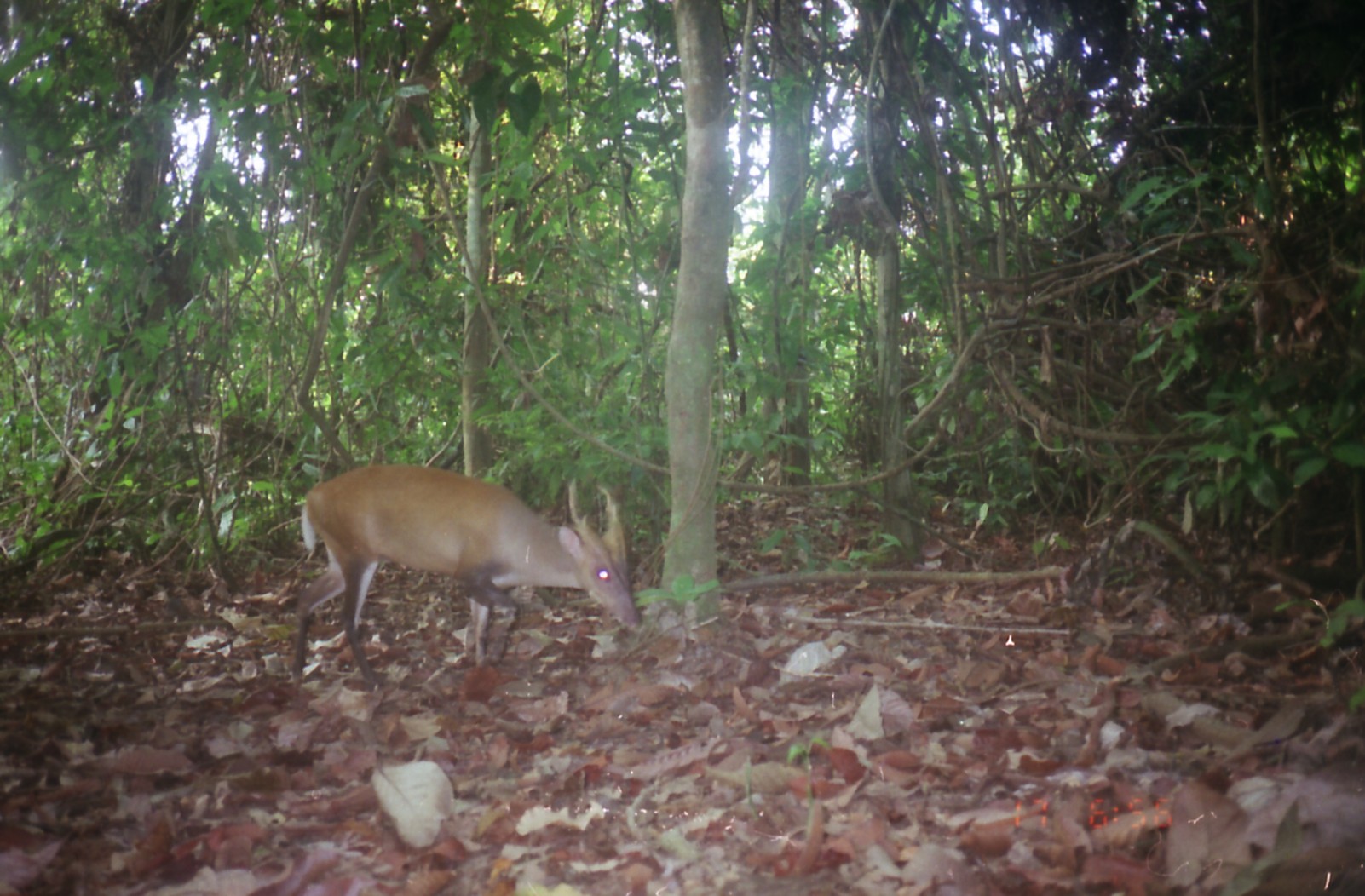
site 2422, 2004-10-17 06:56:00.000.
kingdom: Animalia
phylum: Chordata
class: Mammalia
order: Artiodactyla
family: Cervidae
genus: Muntiacus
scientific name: Muntiacus muntjak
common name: southern red muntjac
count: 1